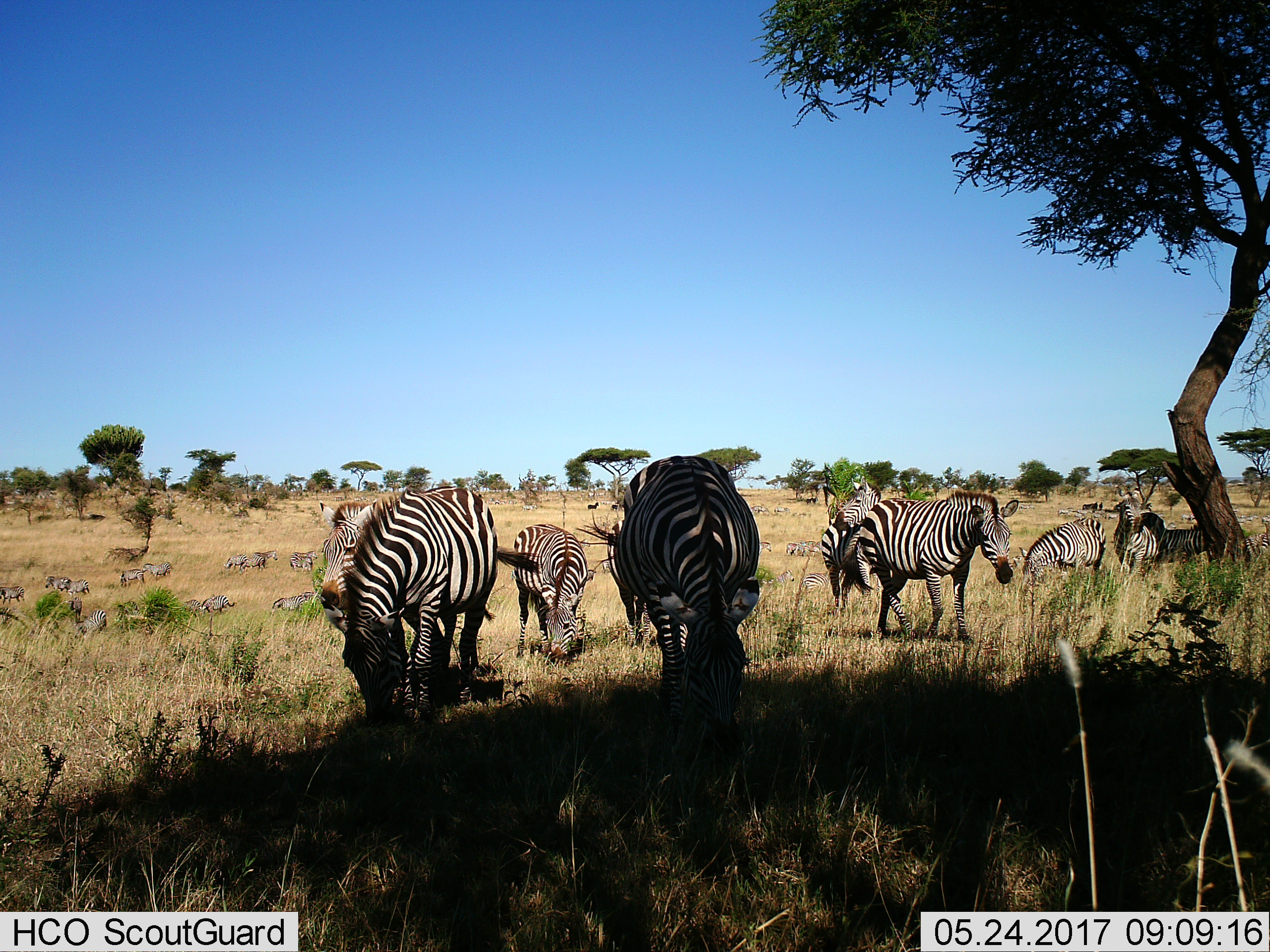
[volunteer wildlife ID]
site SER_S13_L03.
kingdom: Animalia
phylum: Chordata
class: Mammalia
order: Perissodactyla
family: Equidae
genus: Equus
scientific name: Equus quagga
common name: plains zebra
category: zebraplains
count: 11-50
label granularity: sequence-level